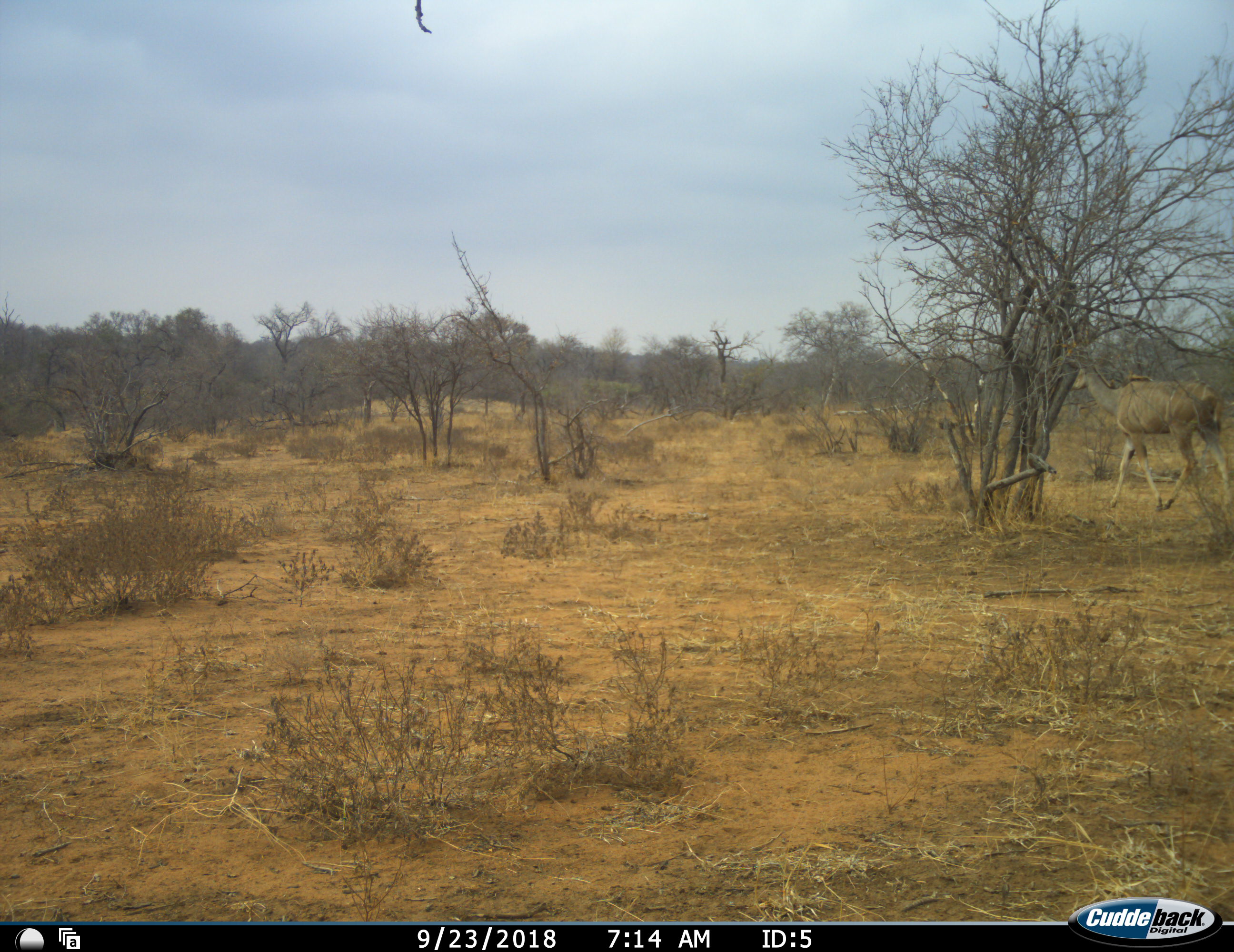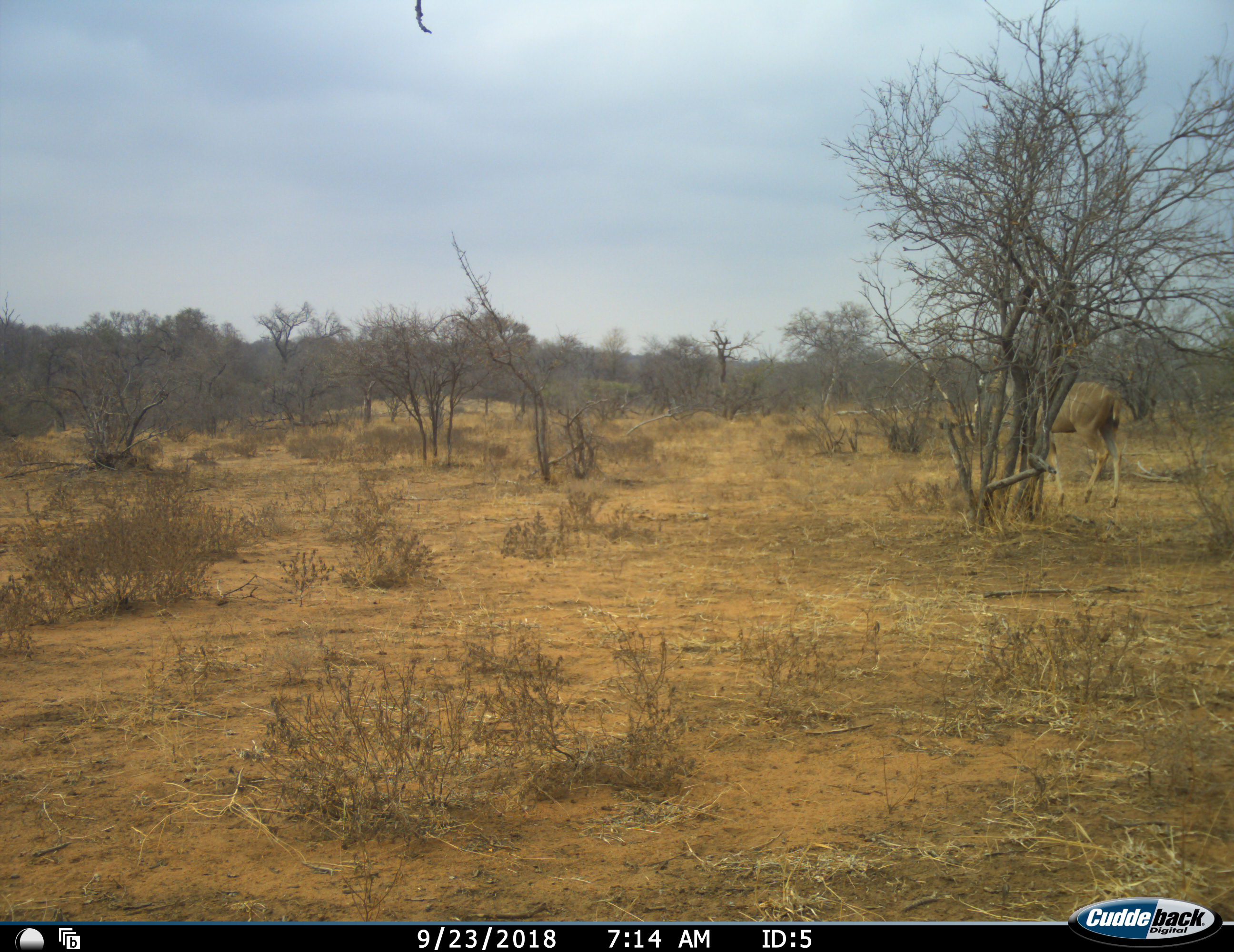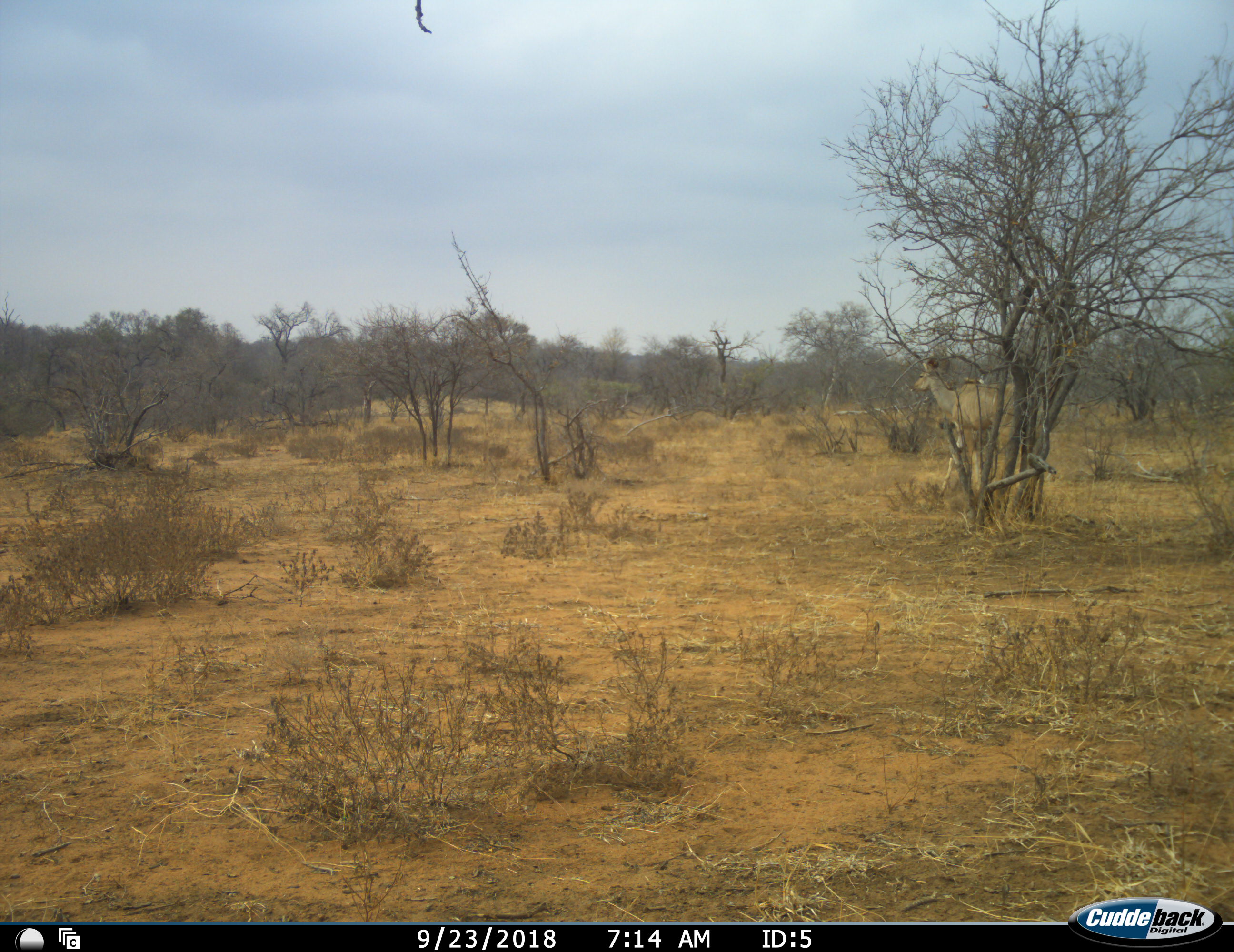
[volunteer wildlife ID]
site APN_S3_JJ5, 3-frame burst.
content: unidentified animal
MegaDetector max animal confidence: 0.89